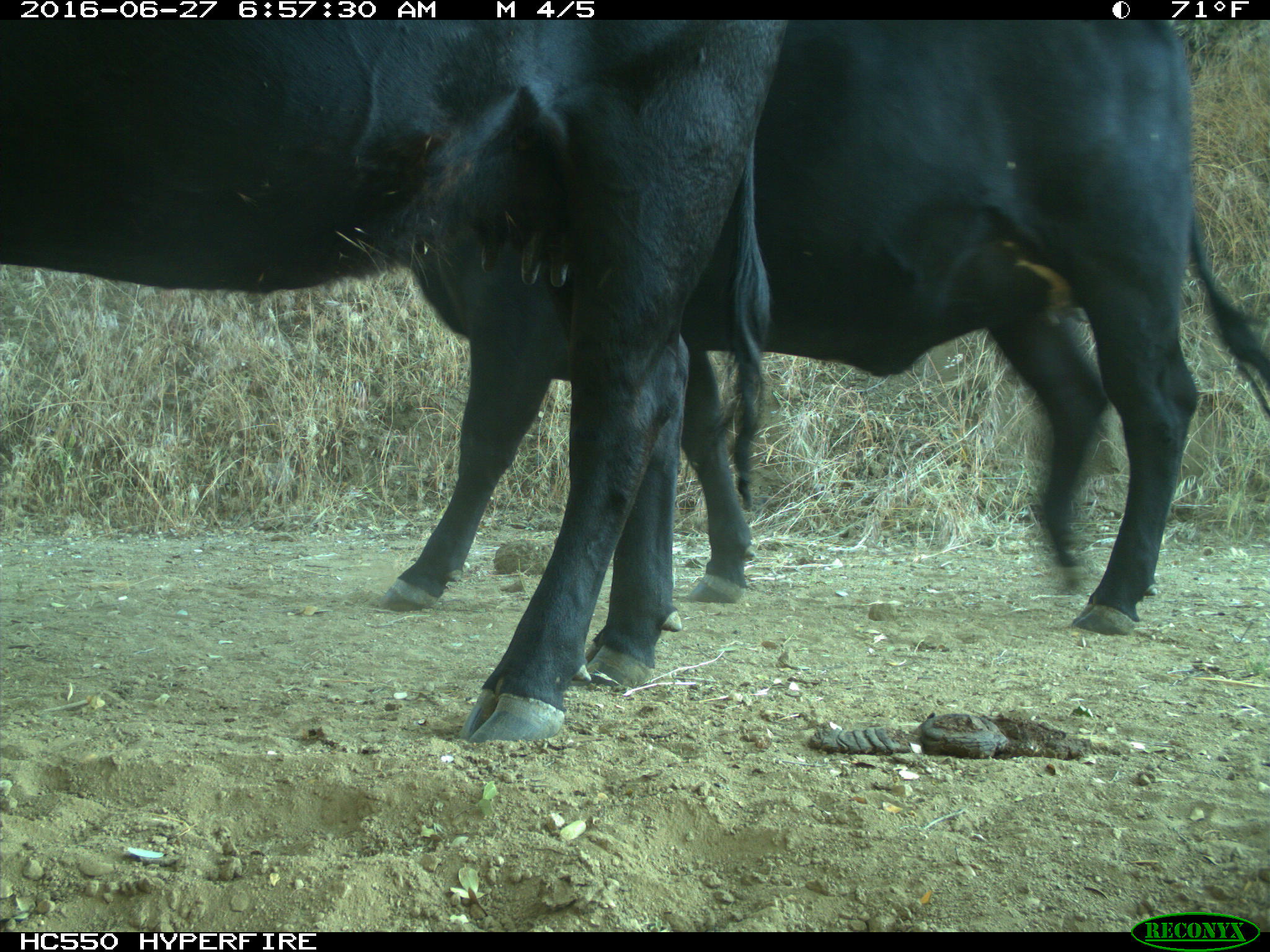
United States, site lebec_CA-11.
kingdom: Animalia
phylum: Chordata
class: Mammalia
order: Artiodactyla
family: Bovidae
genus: Bos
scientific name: Bos taurus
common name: domestic cow